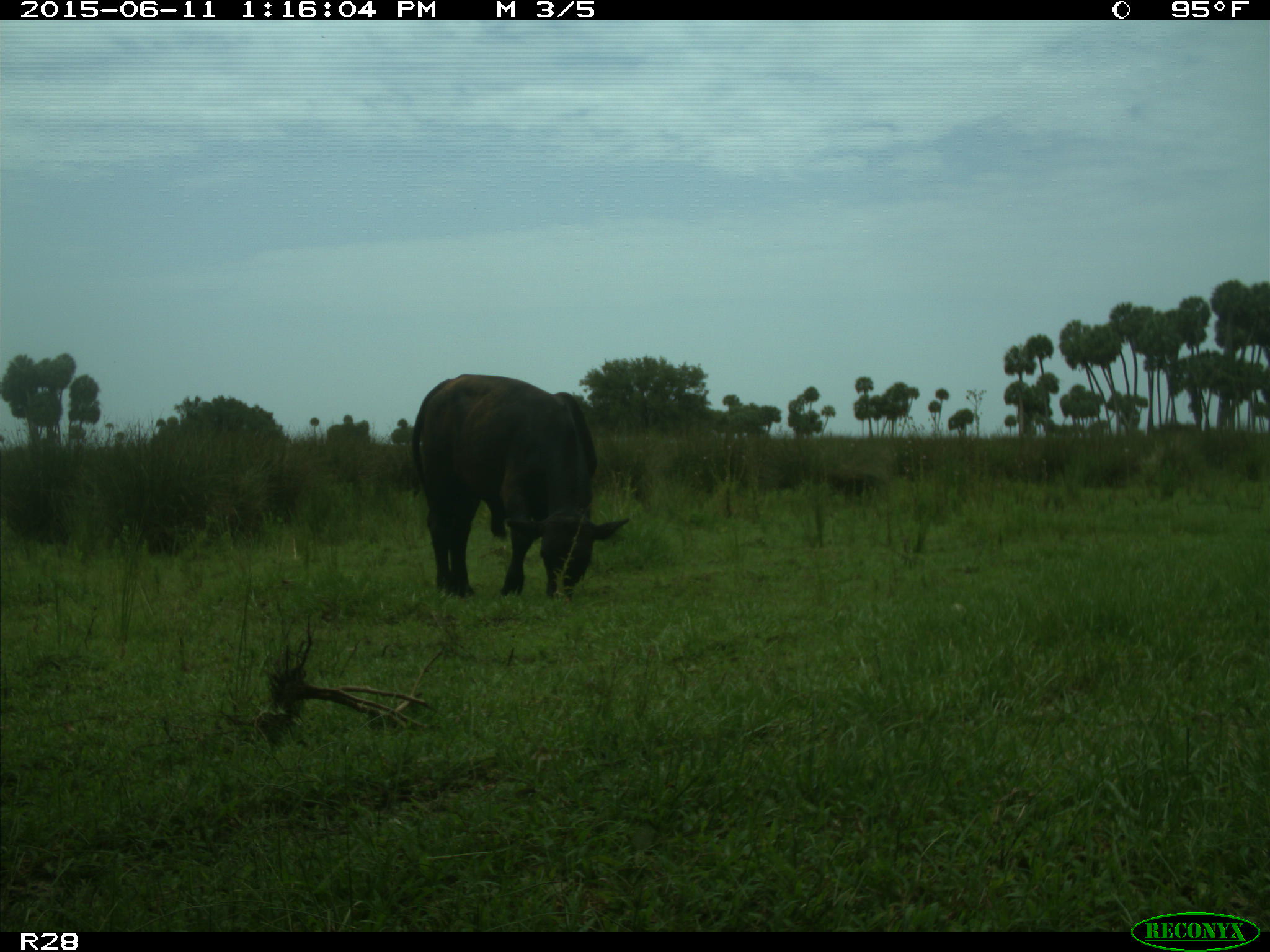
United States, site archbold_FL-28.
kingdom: Animalia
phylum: Chordata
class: Mammalia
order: Artiodactyla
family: Bovidae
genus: Bos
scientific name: Bos taurus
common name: domestic cow